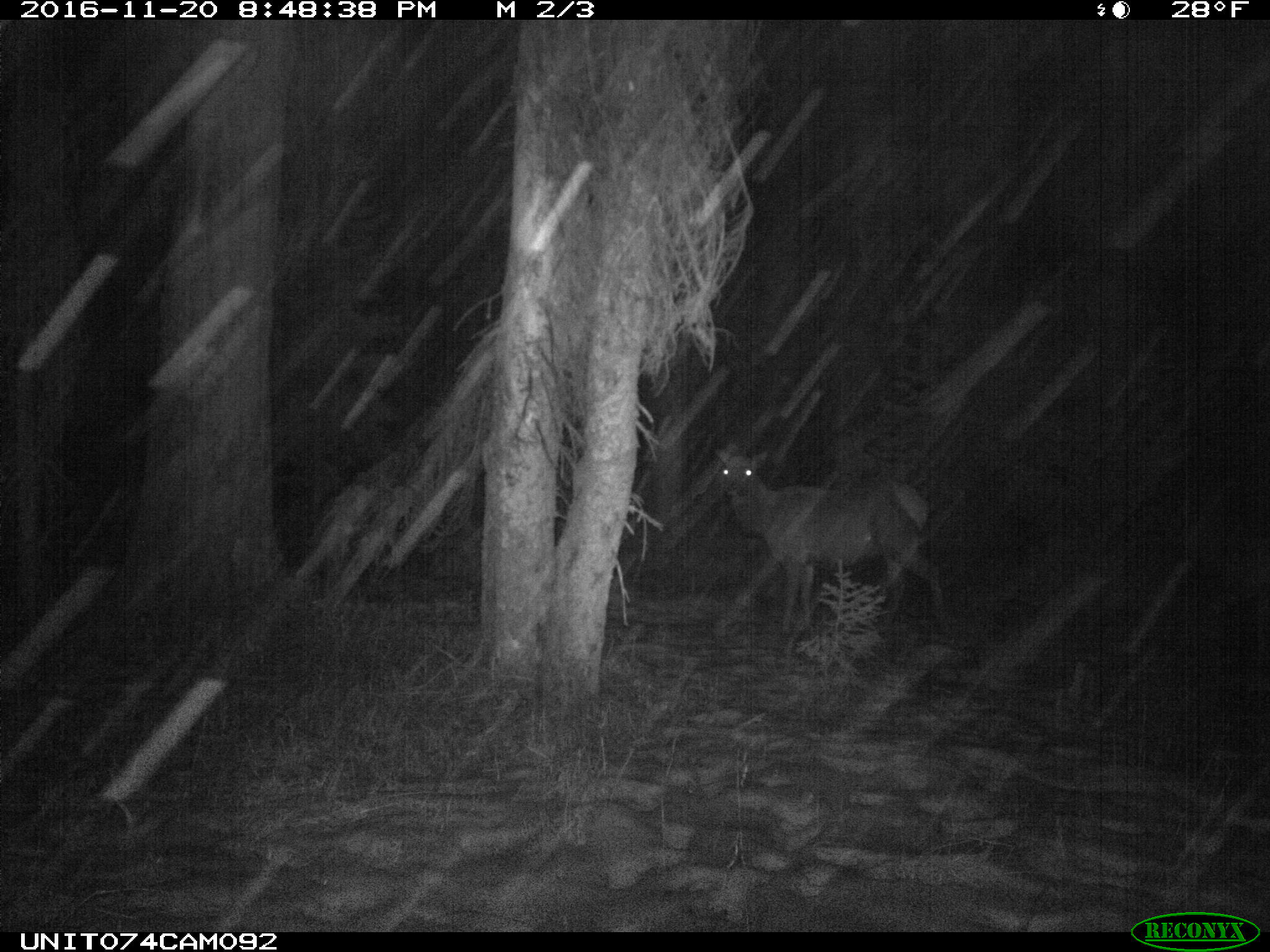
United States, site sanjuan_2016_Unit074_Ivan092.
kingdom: Animalia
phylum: Chordata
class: Mammalia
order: Artiodactyla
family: Cervidae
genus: Cervus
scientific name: Cervus elaphus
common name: red deer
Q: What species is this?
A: Cervus elaphus (red deer).